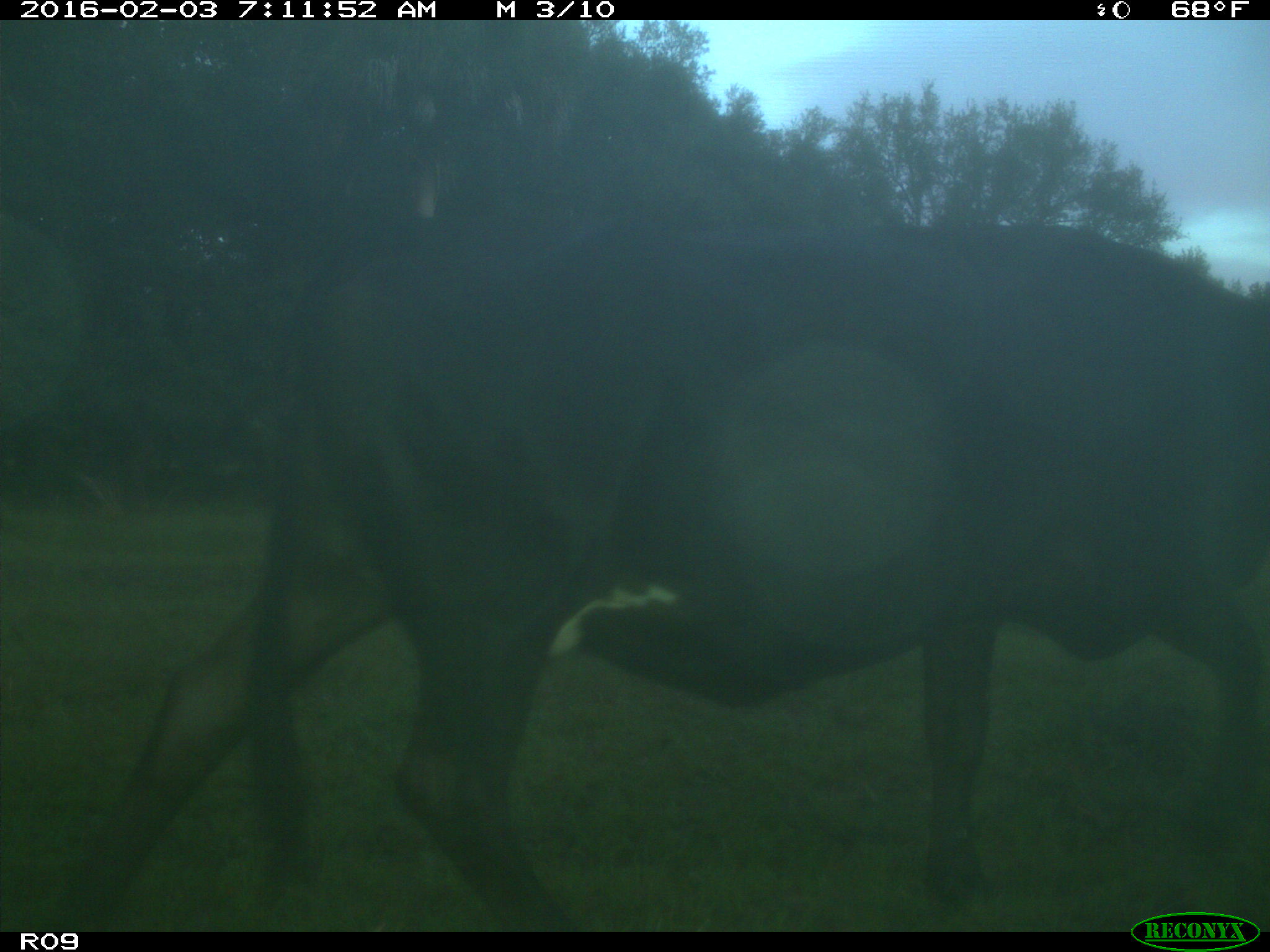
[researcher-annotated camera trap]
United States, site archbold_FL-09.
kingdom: Animalia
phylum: Chordata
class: Mammalia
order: Artiodactyla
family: Bovidae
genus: Bos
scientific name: Bos taurus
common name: domestic cow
Bos taurus (domestic cow).